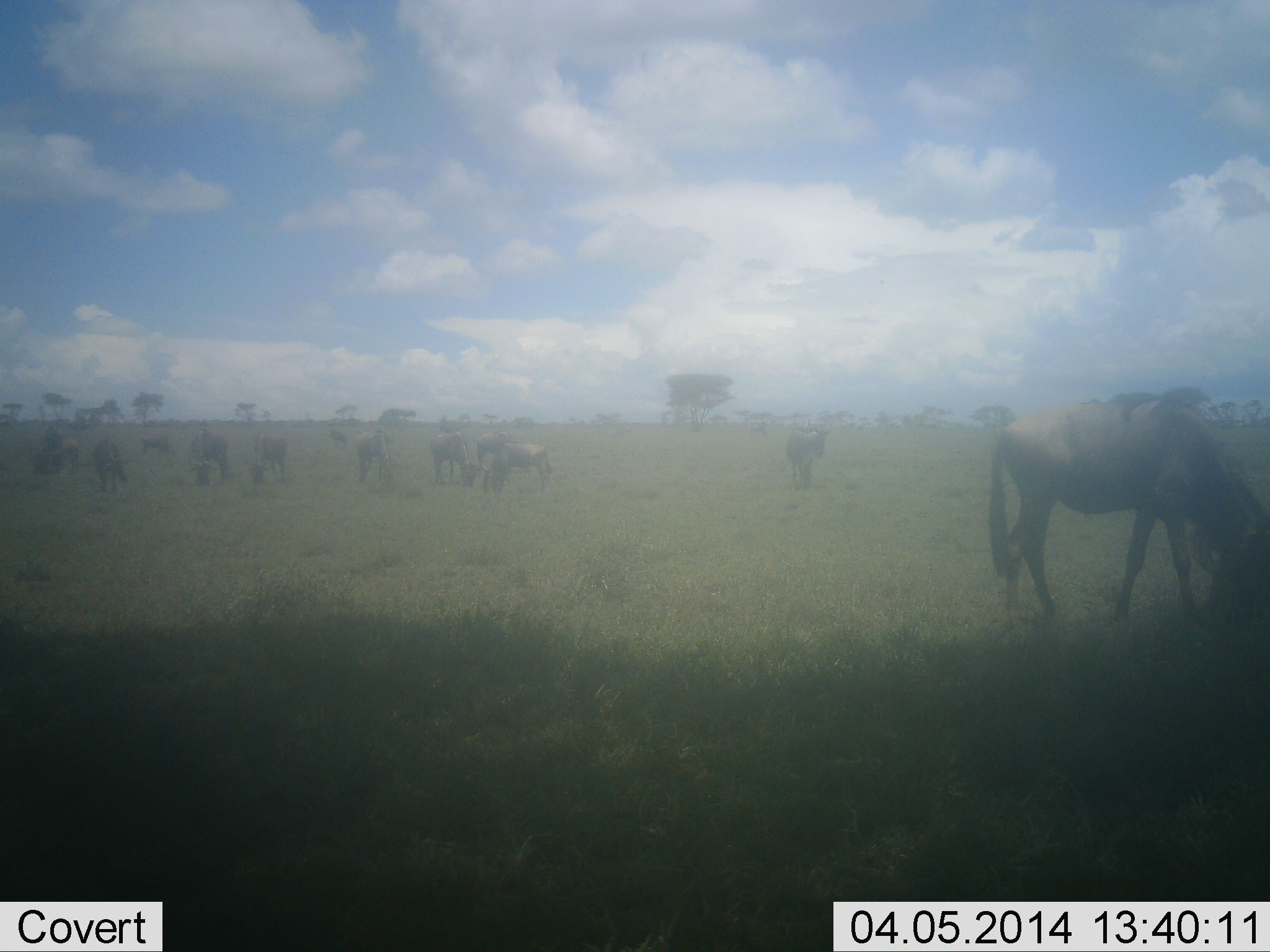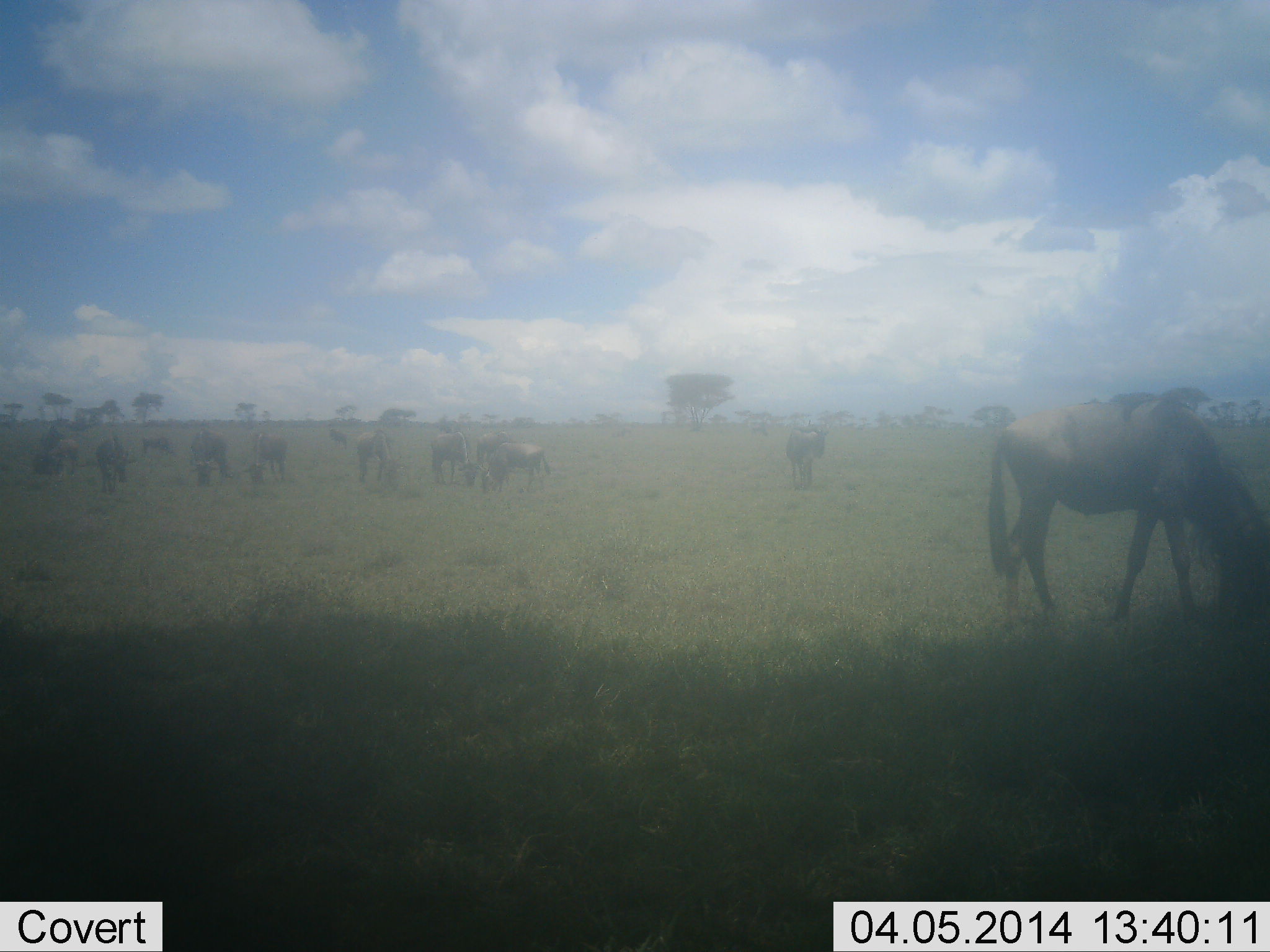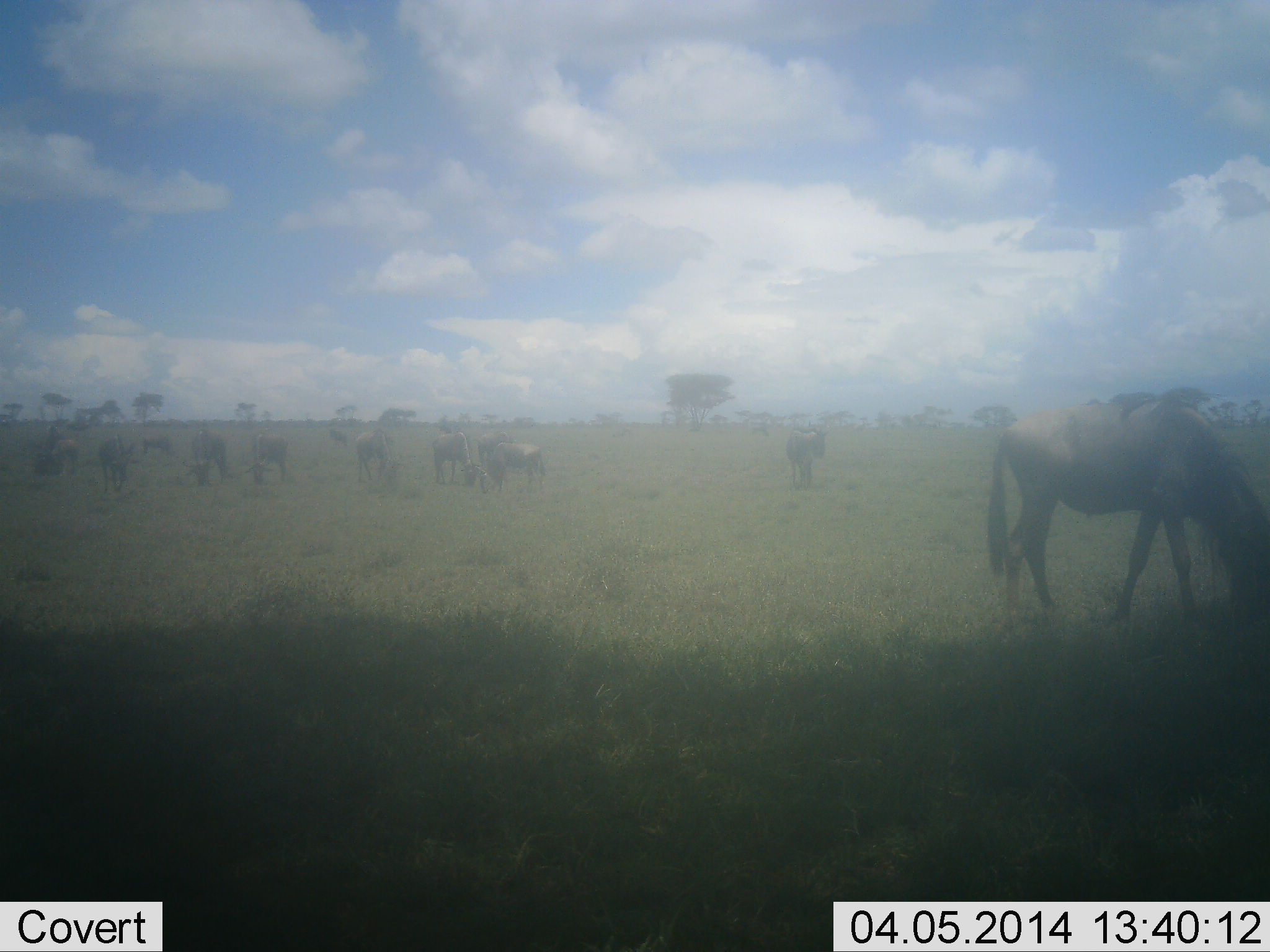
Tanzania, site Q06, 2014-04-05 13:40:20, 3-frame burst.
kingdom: Animalia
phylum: Chordata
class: Mammalia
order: Artiodactyla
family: Bovidae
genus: Connochaetes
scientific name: Connochaetes taurinus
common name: blue wildebeest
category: wildebeest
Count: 11-50.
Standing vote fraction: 20%.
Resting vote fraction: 0%.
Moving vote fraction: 0%.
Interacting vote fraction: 0%.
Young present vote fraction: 10%.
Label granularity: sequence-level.